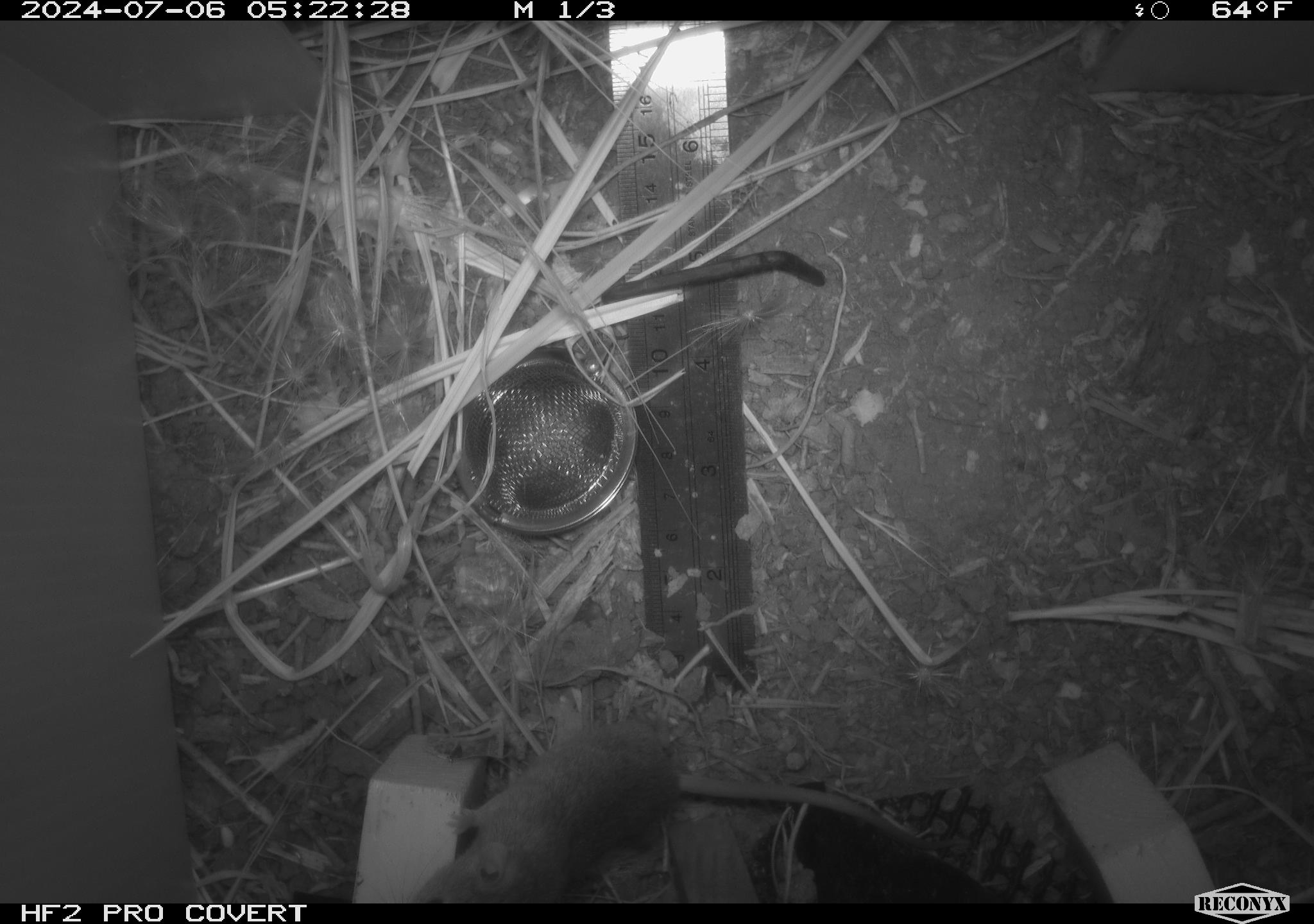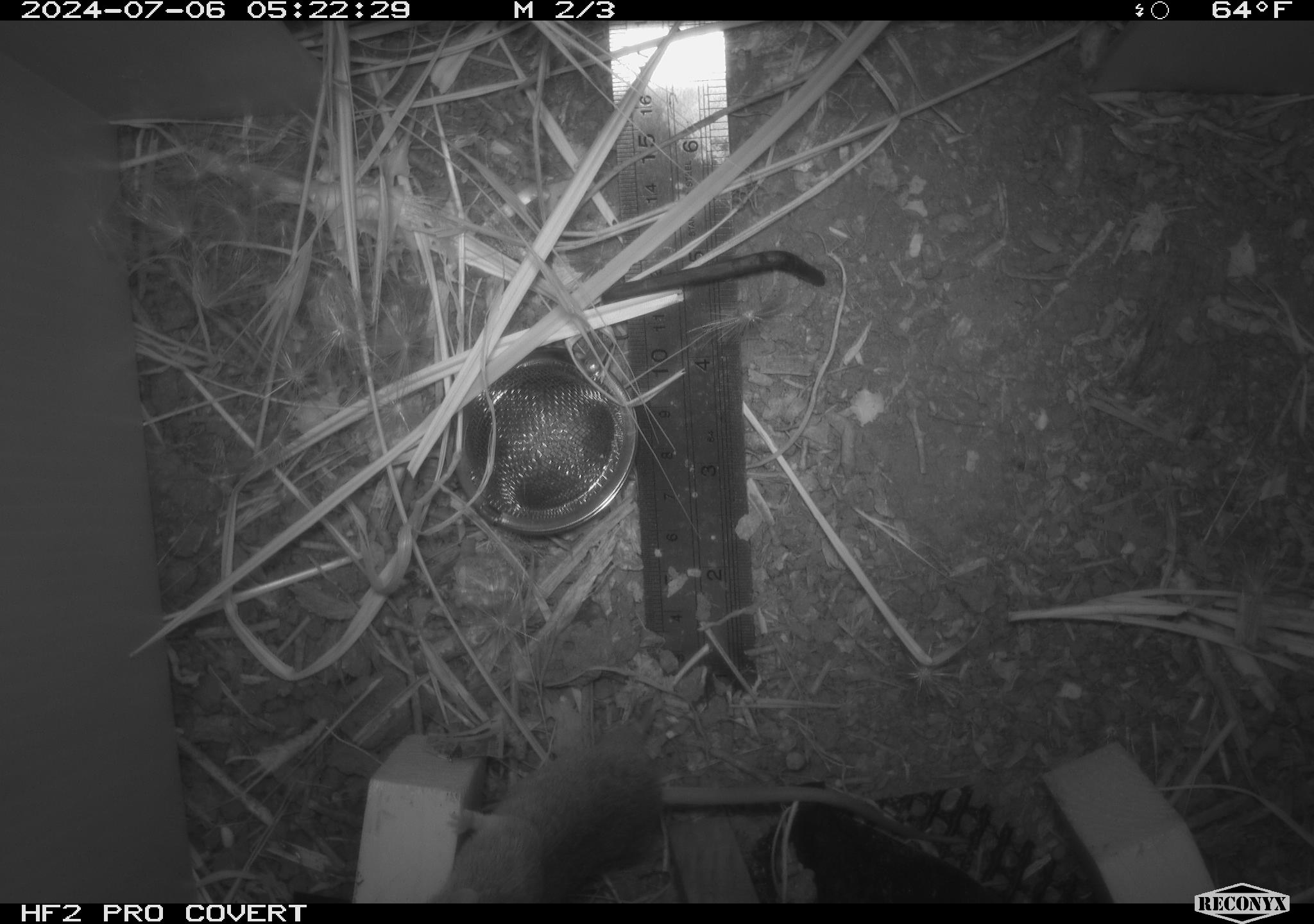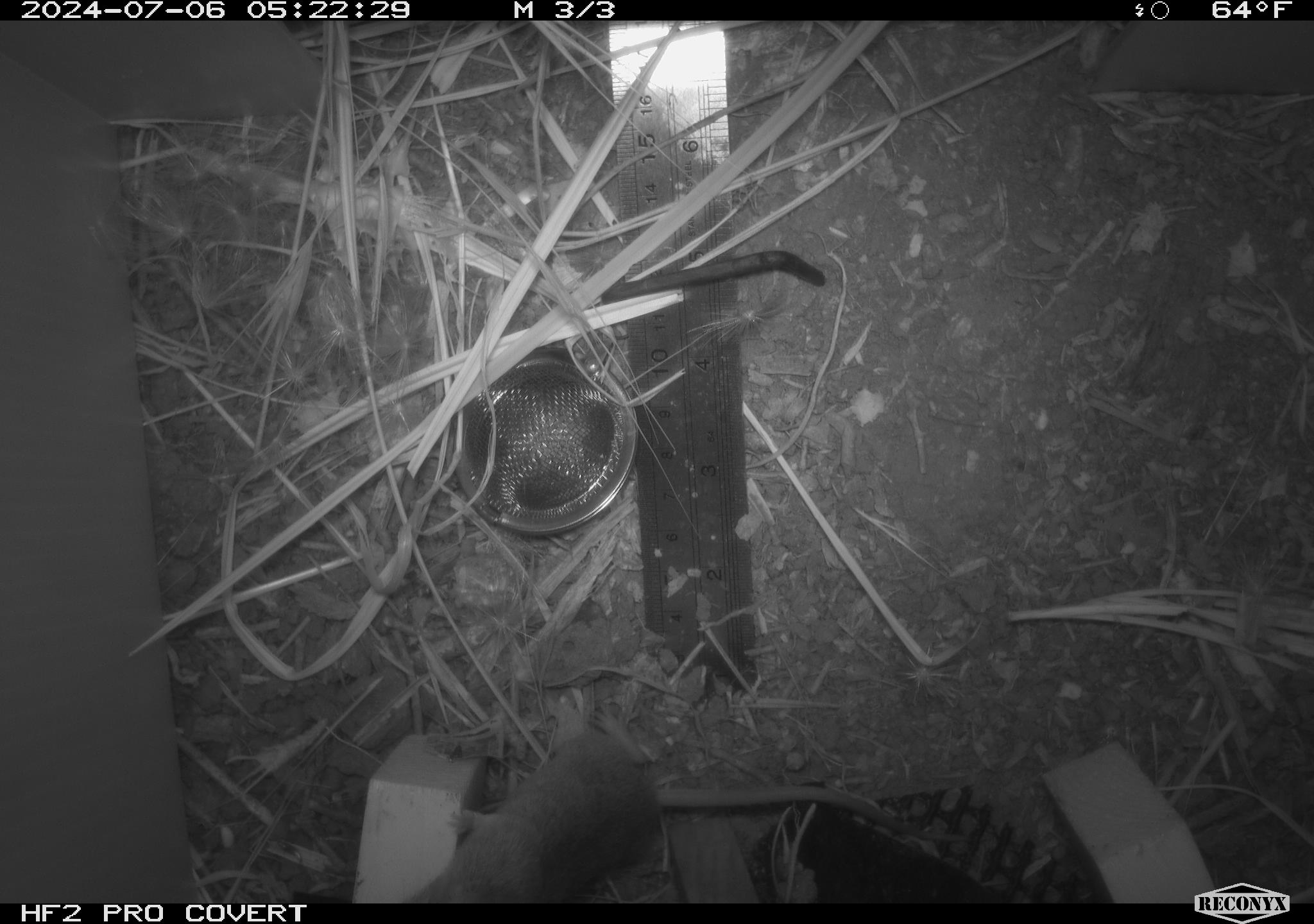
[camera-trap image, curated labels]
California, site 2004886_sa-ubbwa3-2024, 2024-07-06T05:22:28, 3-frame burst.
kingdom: Animalia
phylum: Chordata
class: Mammalia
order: Rodentia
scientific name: Rodentia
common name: mouse species